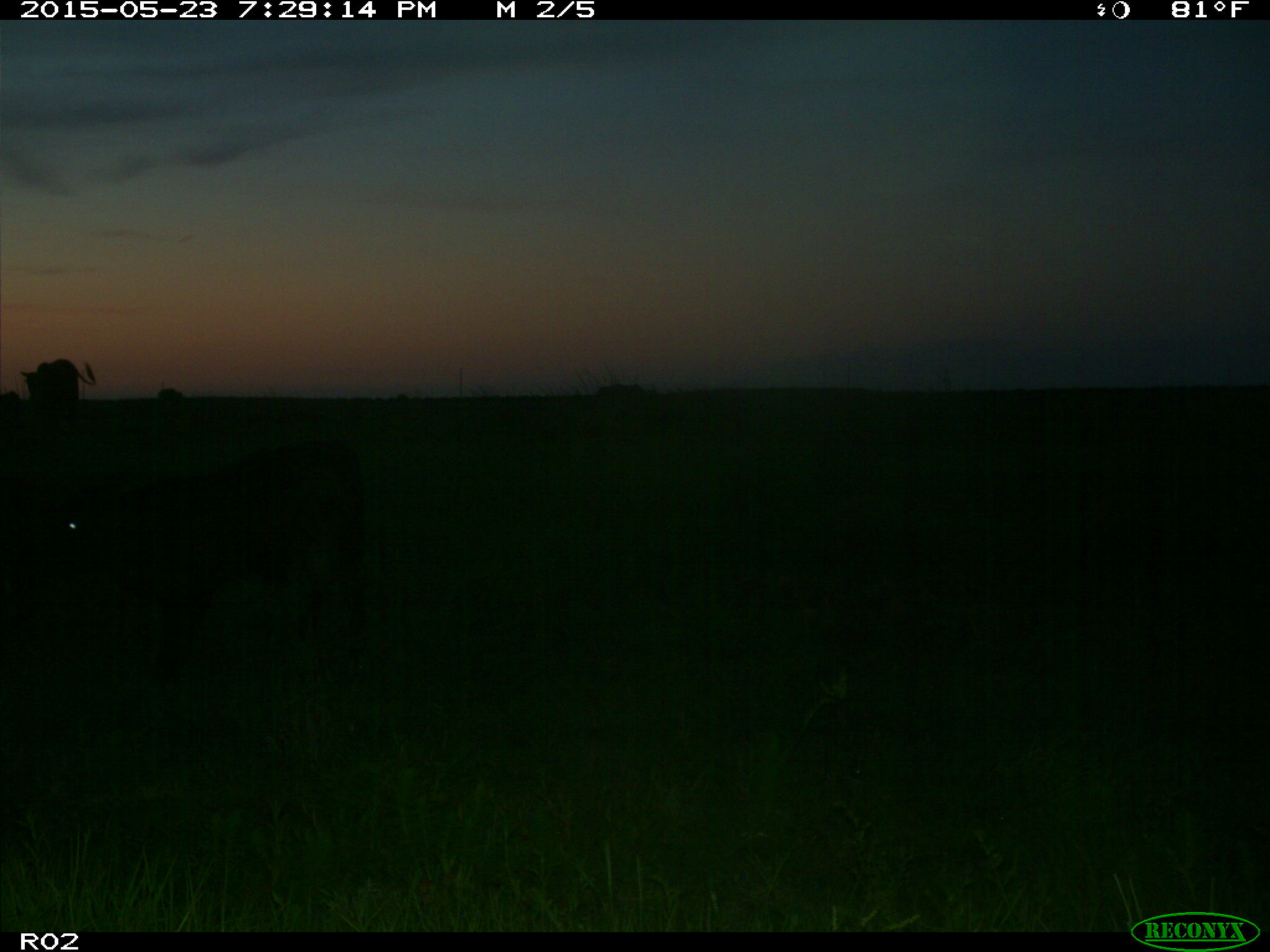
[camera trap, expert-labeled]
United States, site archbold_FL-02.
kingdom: Animalia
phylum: Chordata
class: Mammalia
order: Artiodactyla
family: Bovidae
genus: Bos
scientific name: Bos taurus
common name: domestic cow